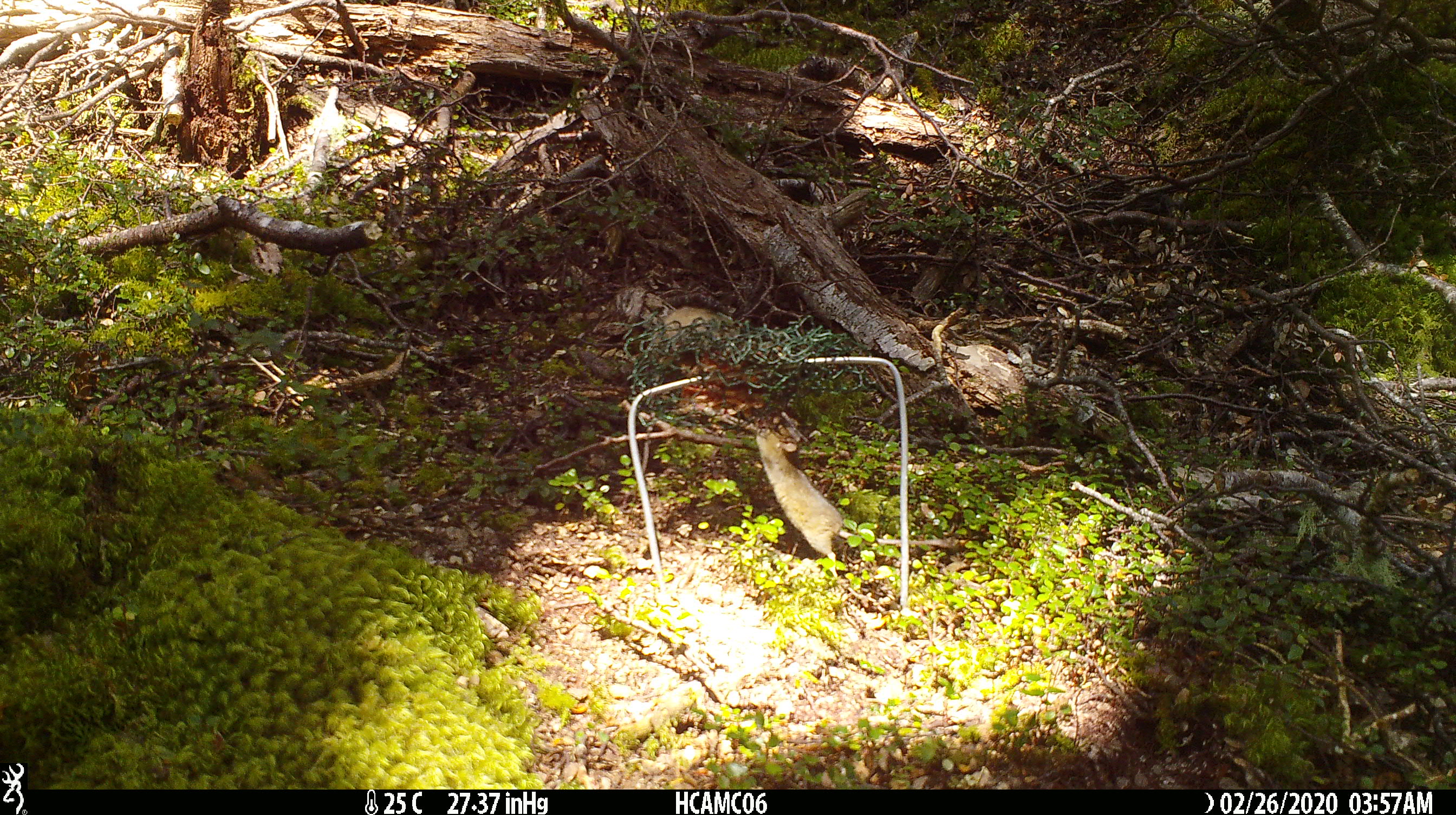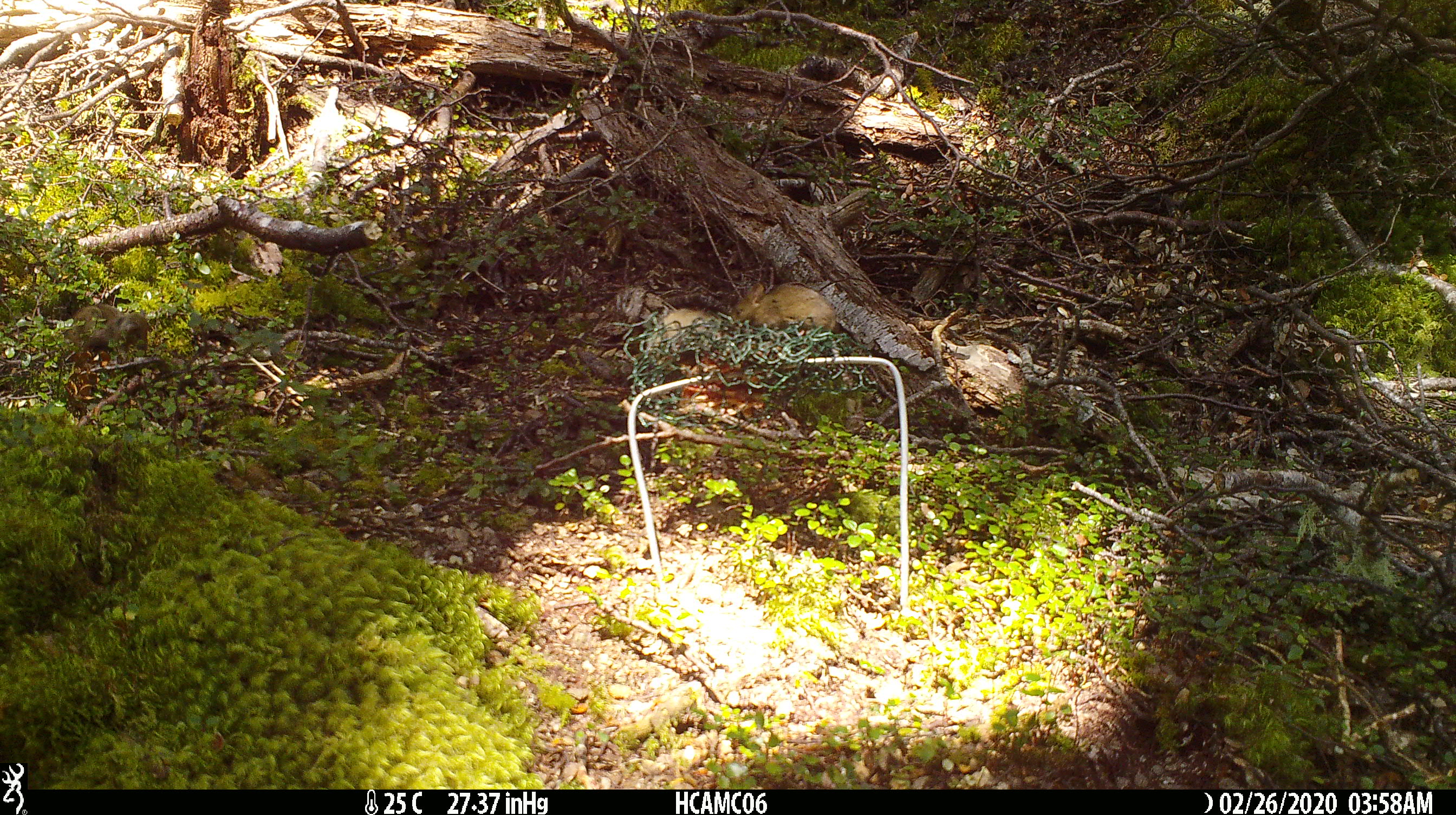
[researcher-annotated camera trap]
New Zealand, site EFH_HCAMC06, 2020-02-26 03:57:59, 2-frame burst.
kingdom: Animalia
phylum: Chordata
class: Mammalia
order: Rodentia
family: Muridae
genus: Mus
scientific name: Mus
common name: mouse